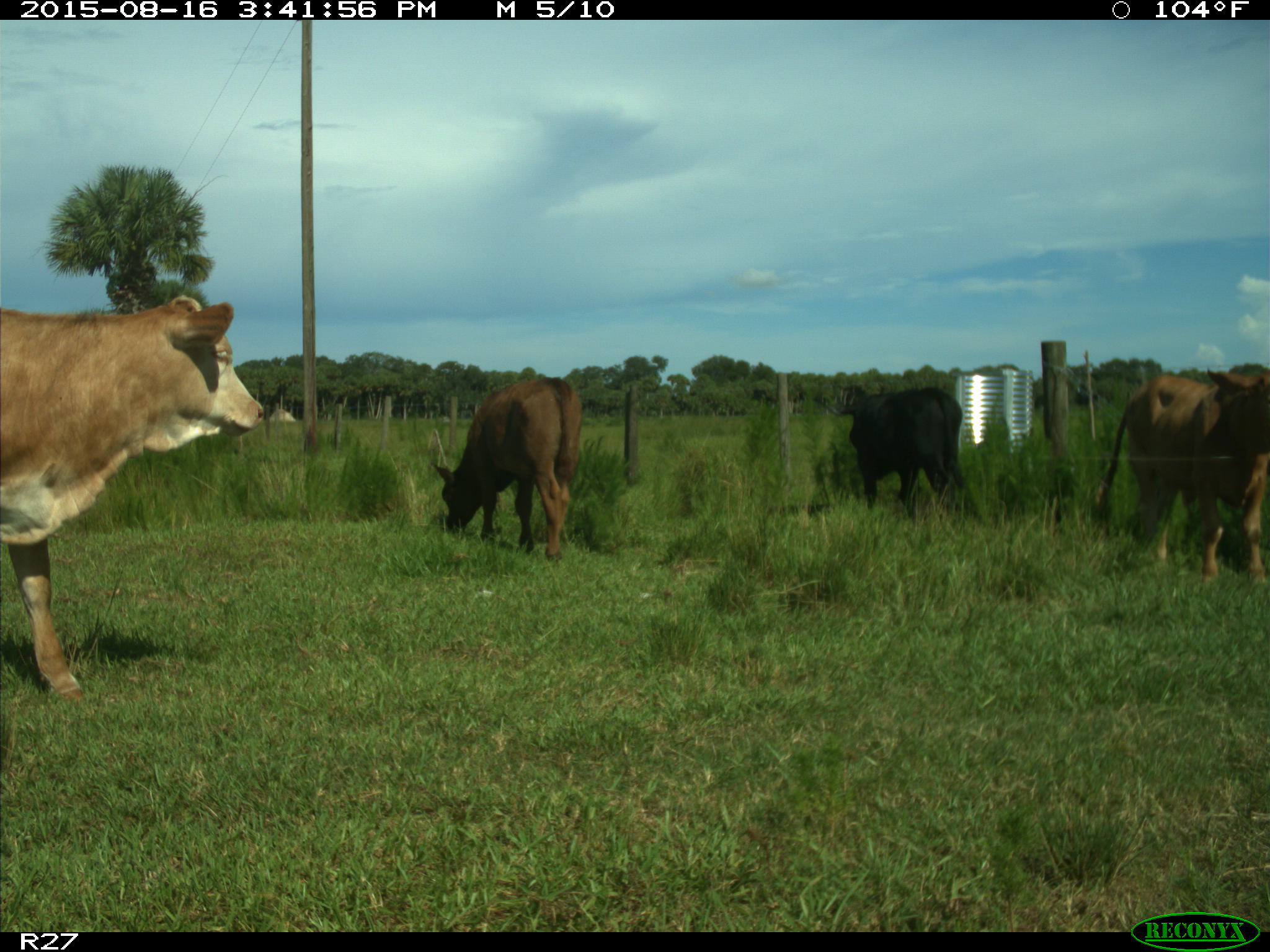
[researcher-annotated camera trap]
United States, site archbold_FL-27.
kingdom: Animalia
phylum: Chordata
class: Mammalia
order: Artiodactyla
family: Bovidae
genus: Bos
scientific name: Bos taurus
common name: domestic cow